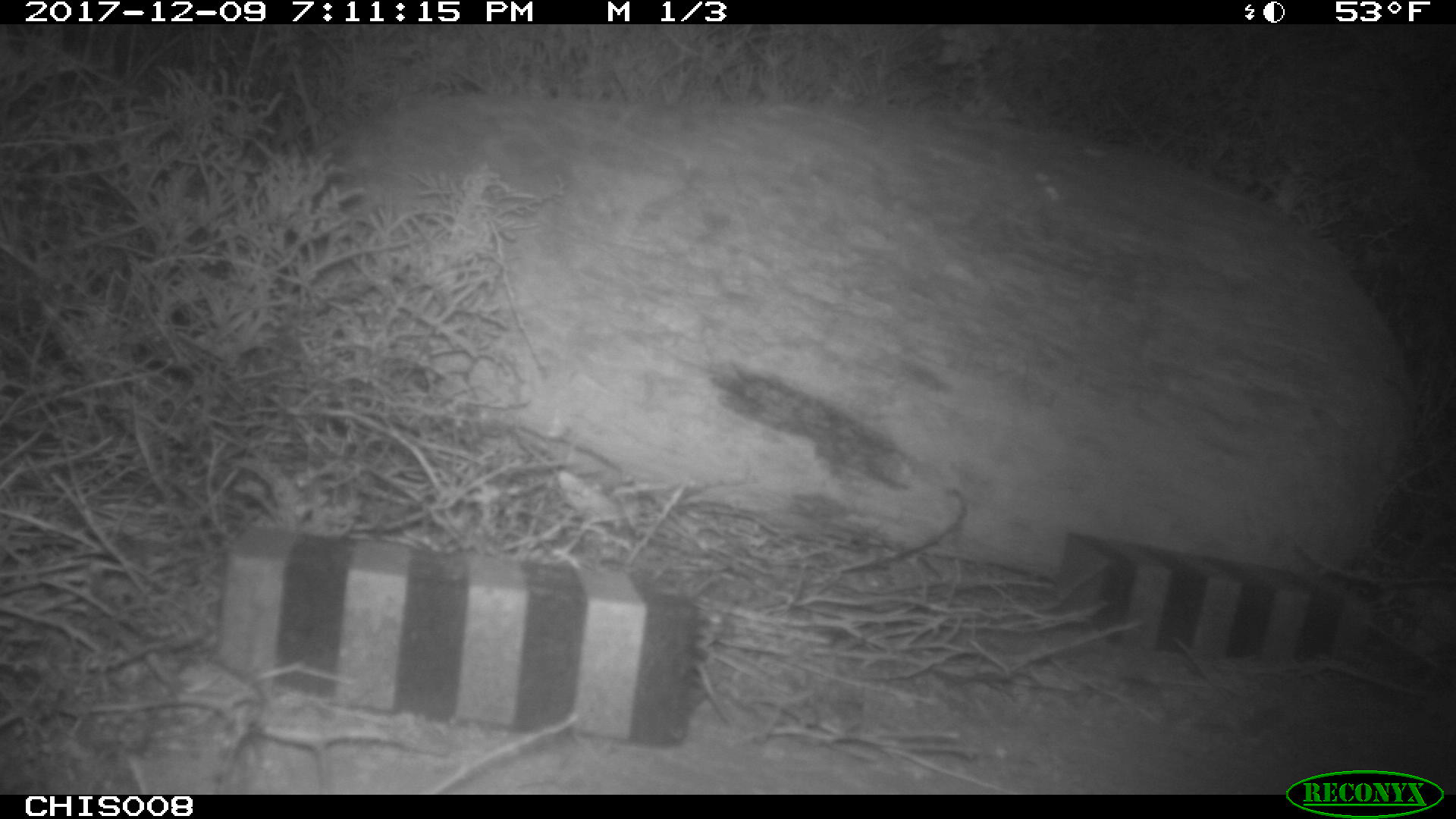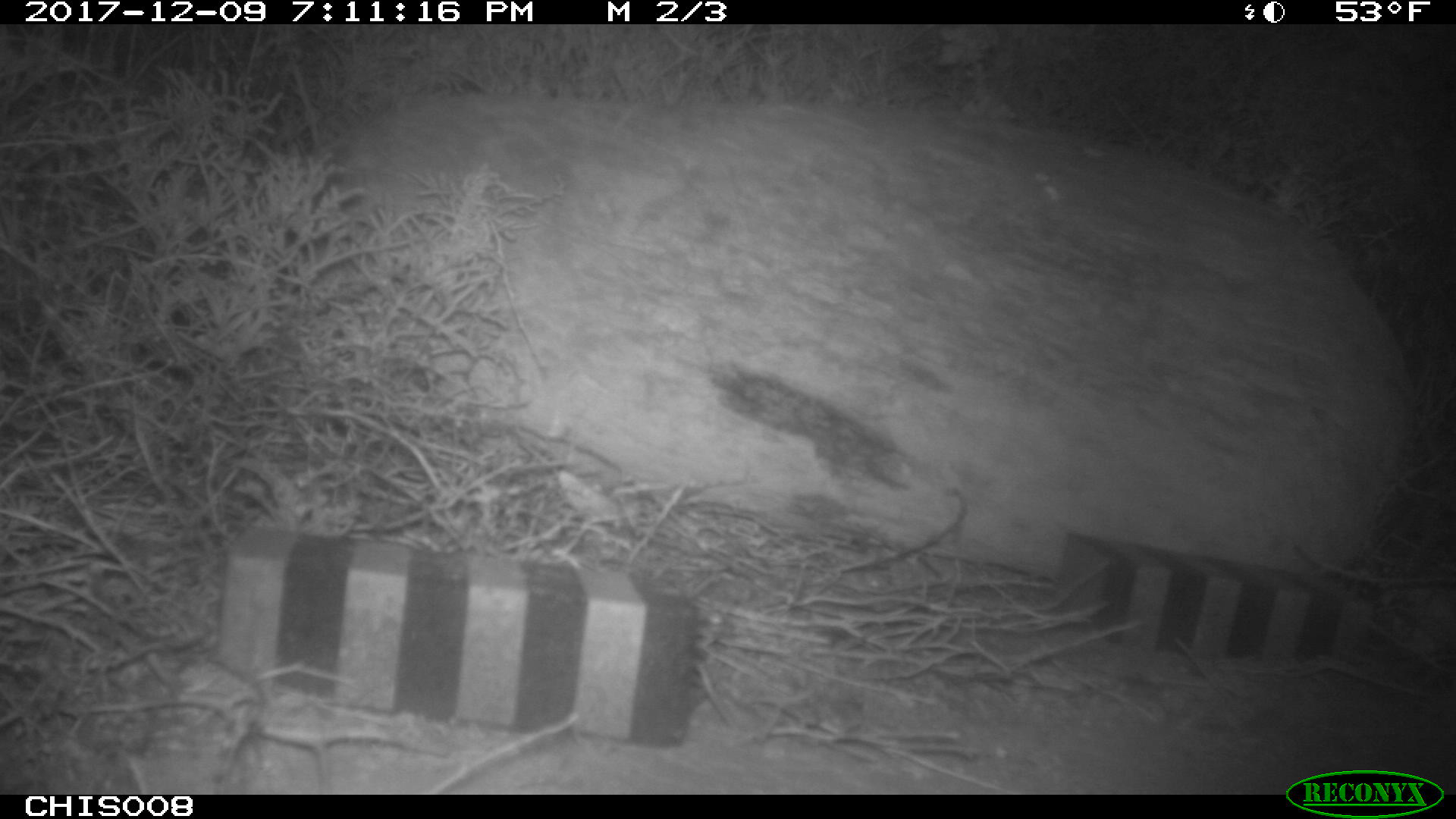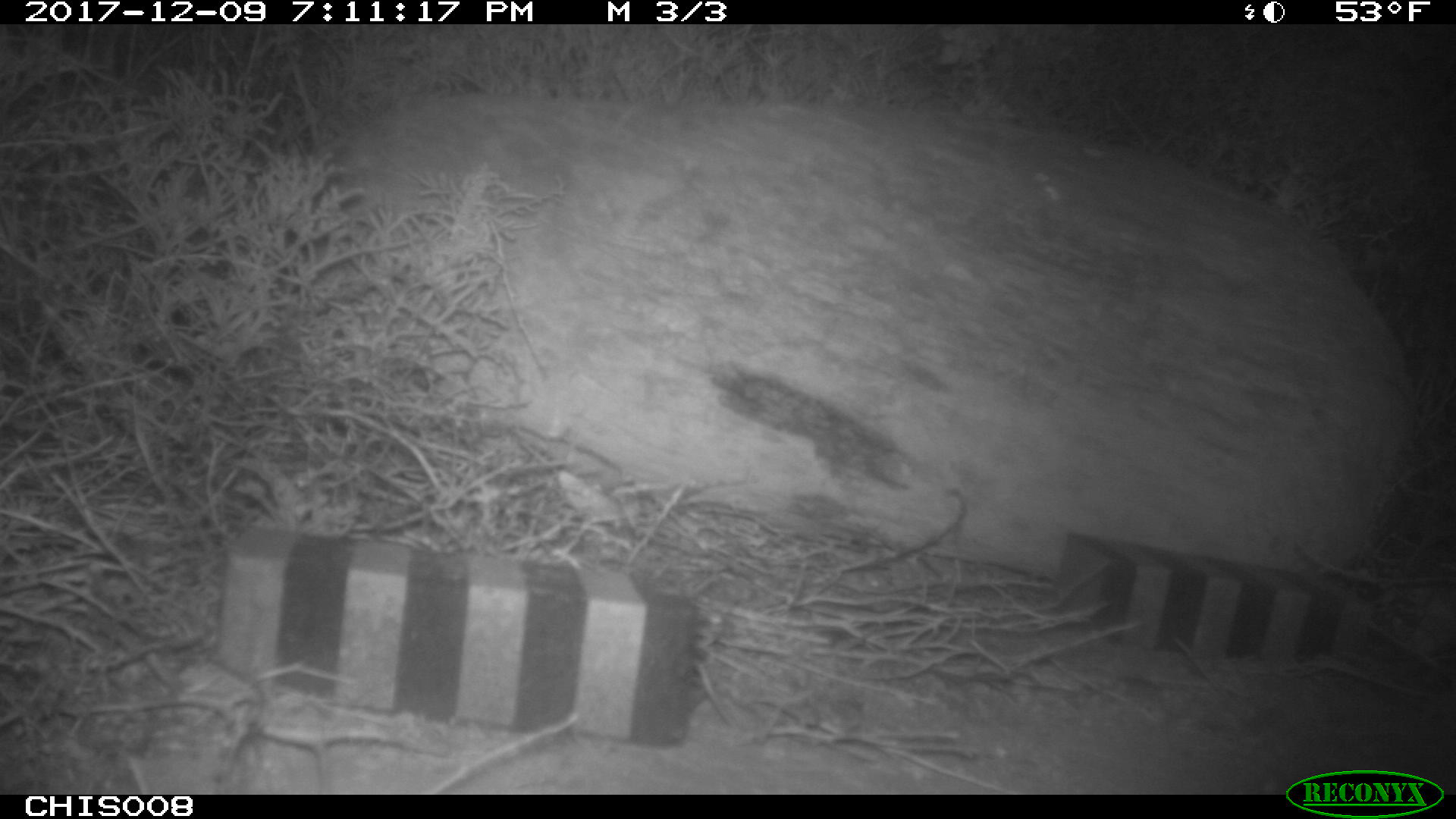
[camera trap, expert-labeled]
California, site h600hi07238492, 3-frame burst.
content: no animal present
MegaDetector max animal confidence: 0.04